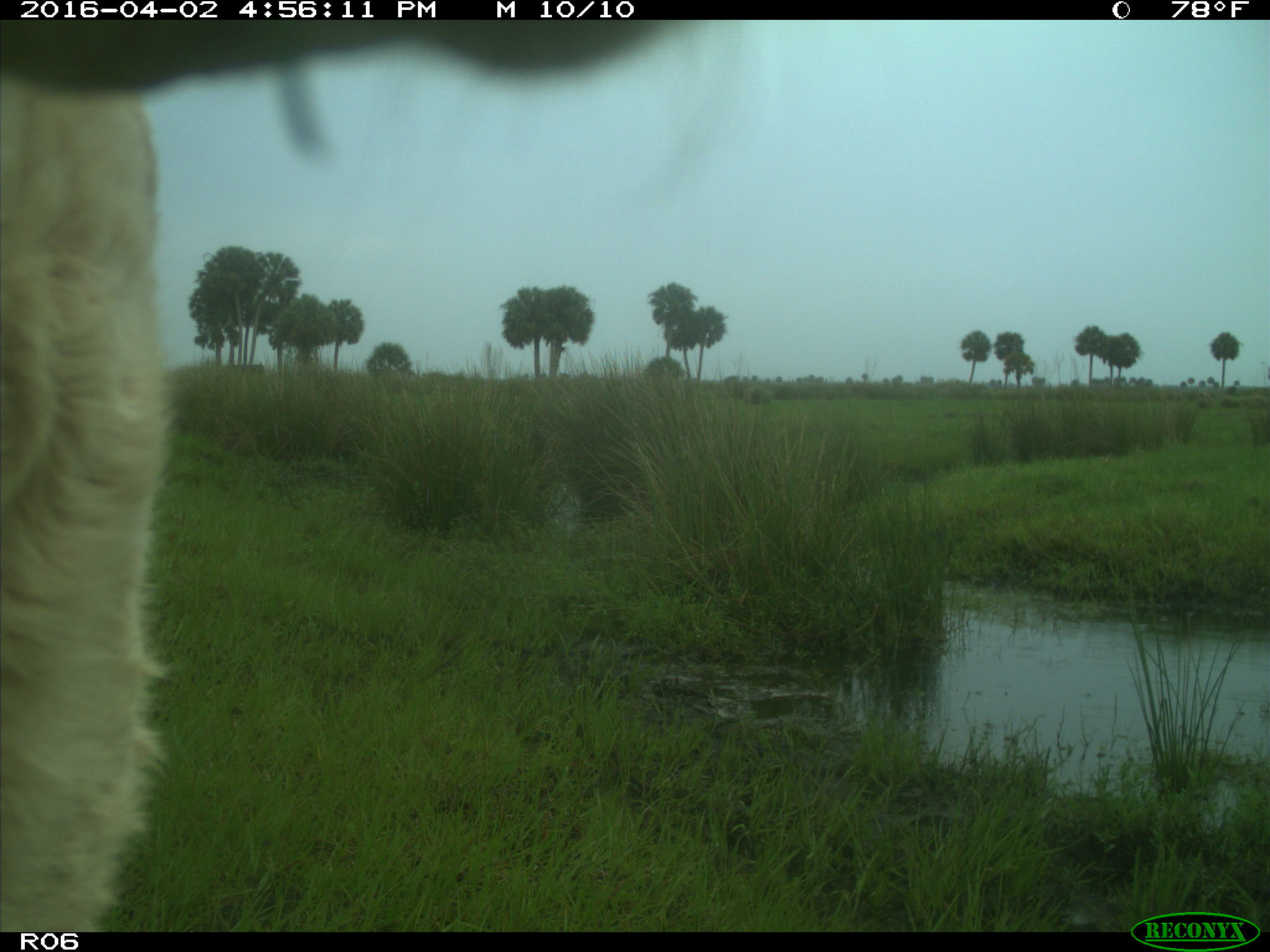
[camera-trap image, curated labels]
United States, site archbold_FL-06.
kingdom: Animalia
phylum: Chordata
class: Mammalia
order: Artiodactyla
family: Bovidae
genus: Bos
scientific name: Bos taurus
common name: domestic cow